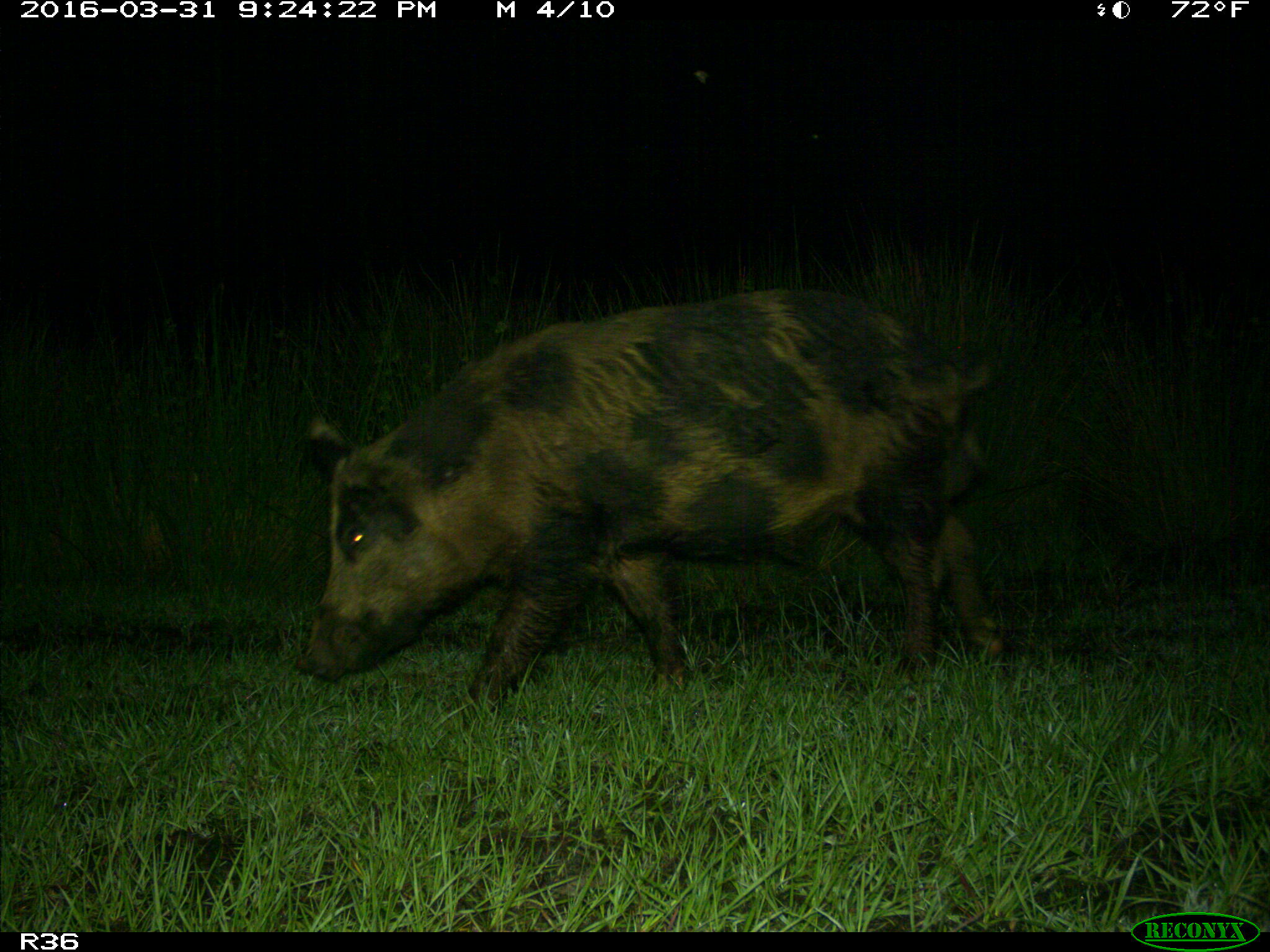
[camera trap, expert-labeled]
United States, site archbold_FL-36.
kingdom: Animalia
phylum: Chordata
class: Mammalia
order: Artiodactyla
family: Suidae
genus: Sus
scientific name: Sus scrofa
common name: wild boar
Sus scrofa (wild boar).